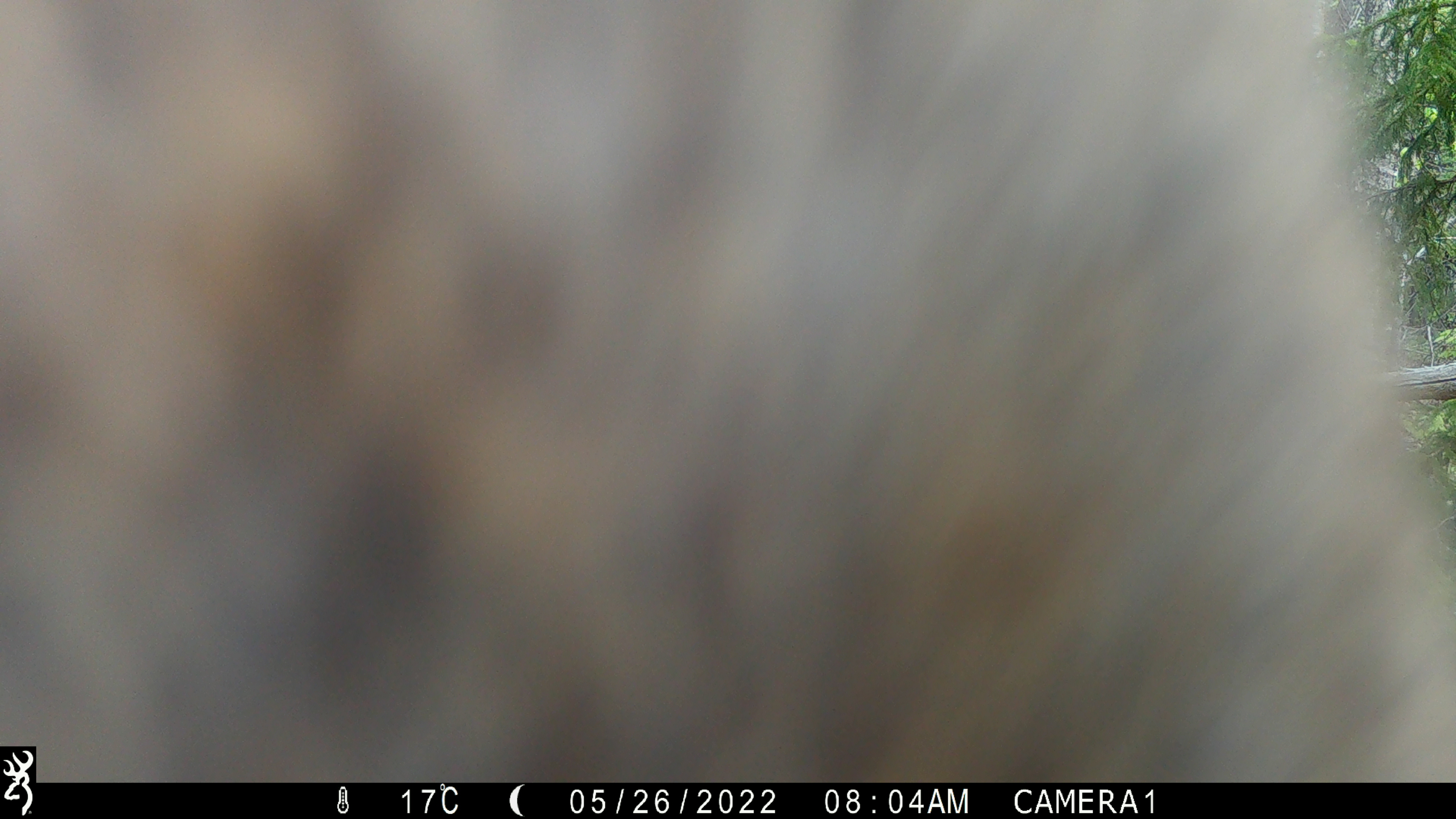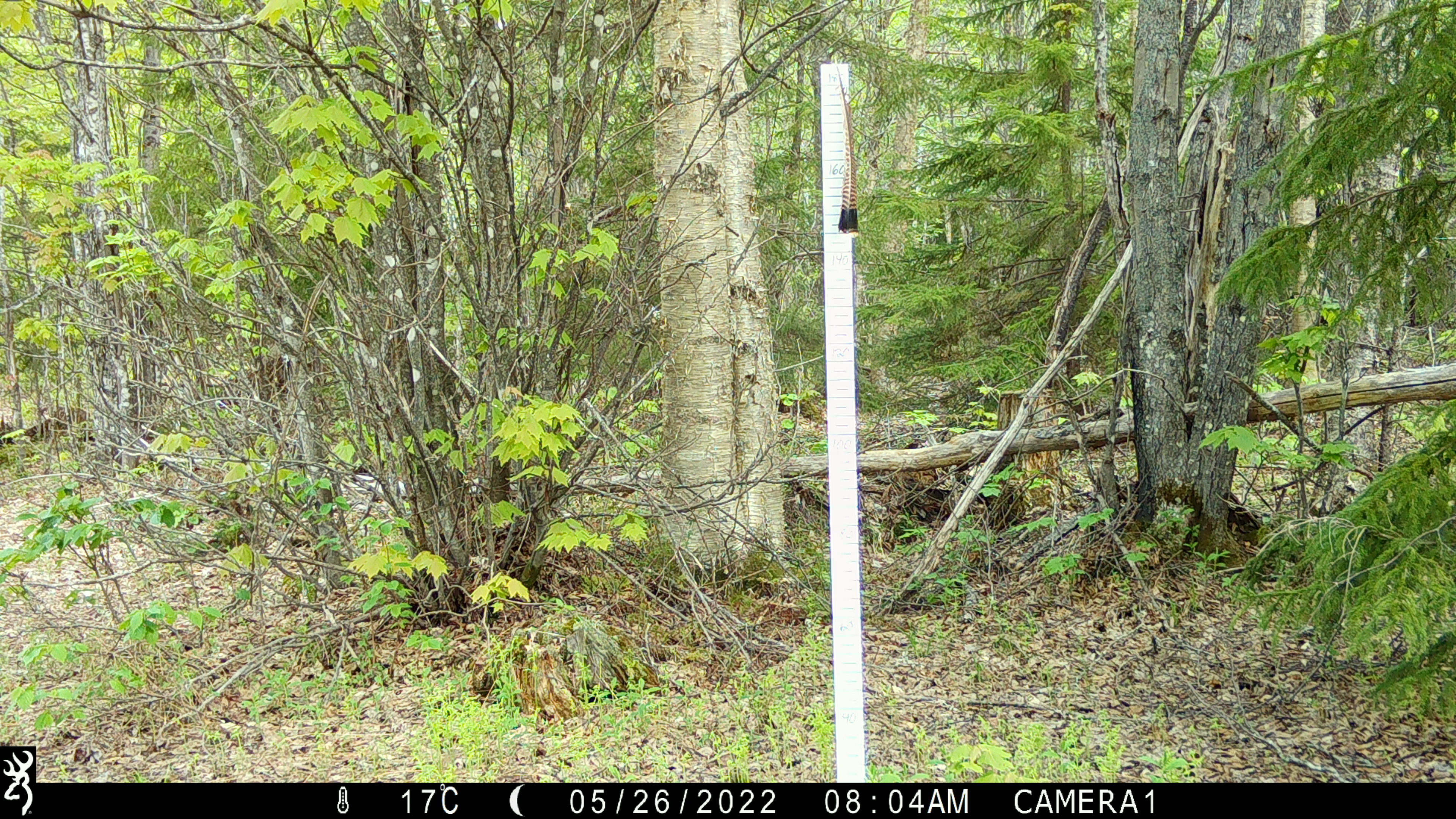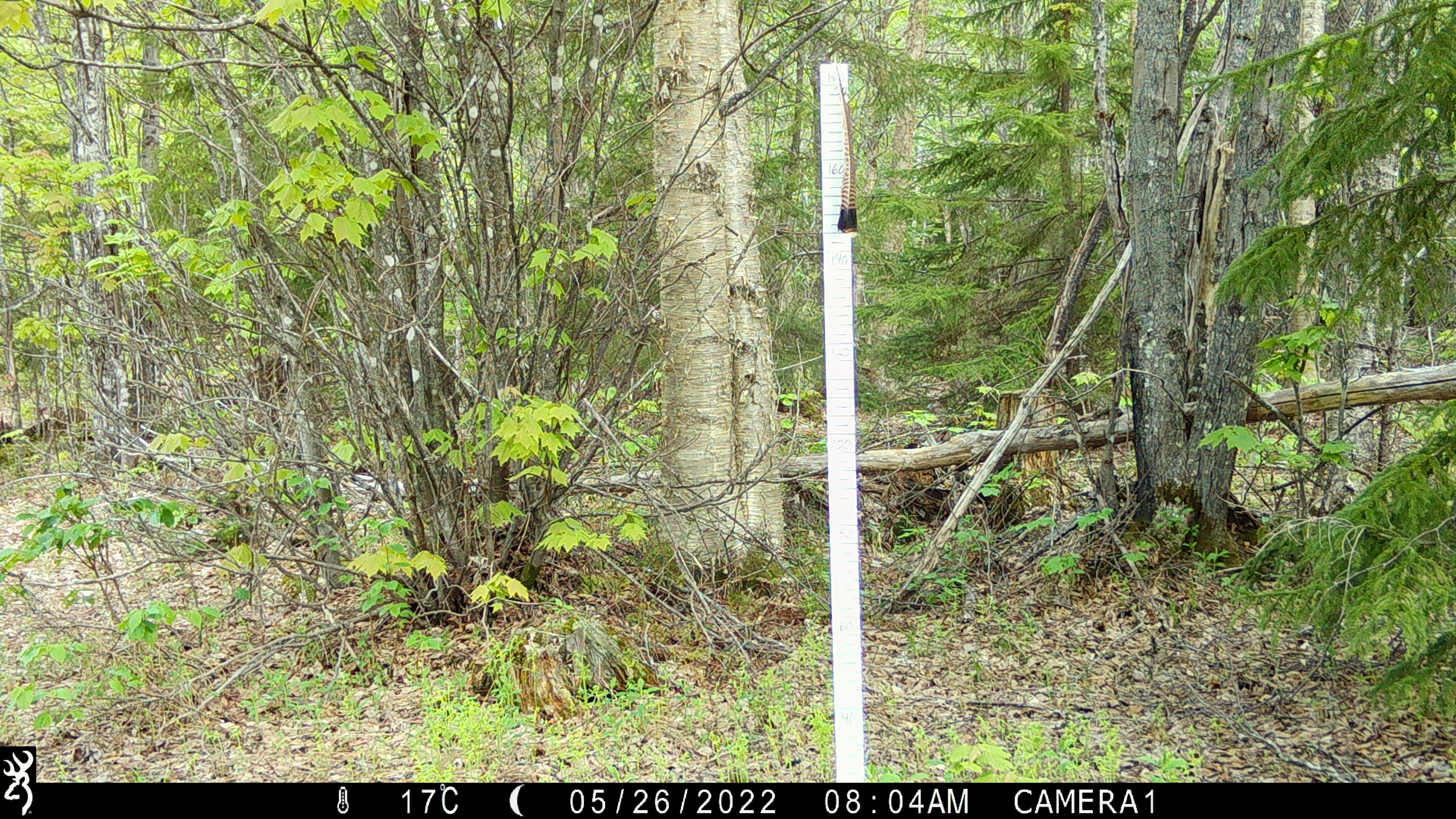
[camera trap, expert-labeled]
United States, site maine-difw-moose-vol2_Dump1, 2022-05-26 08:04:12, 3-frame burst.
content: unidentified animal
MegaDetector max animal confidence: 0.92